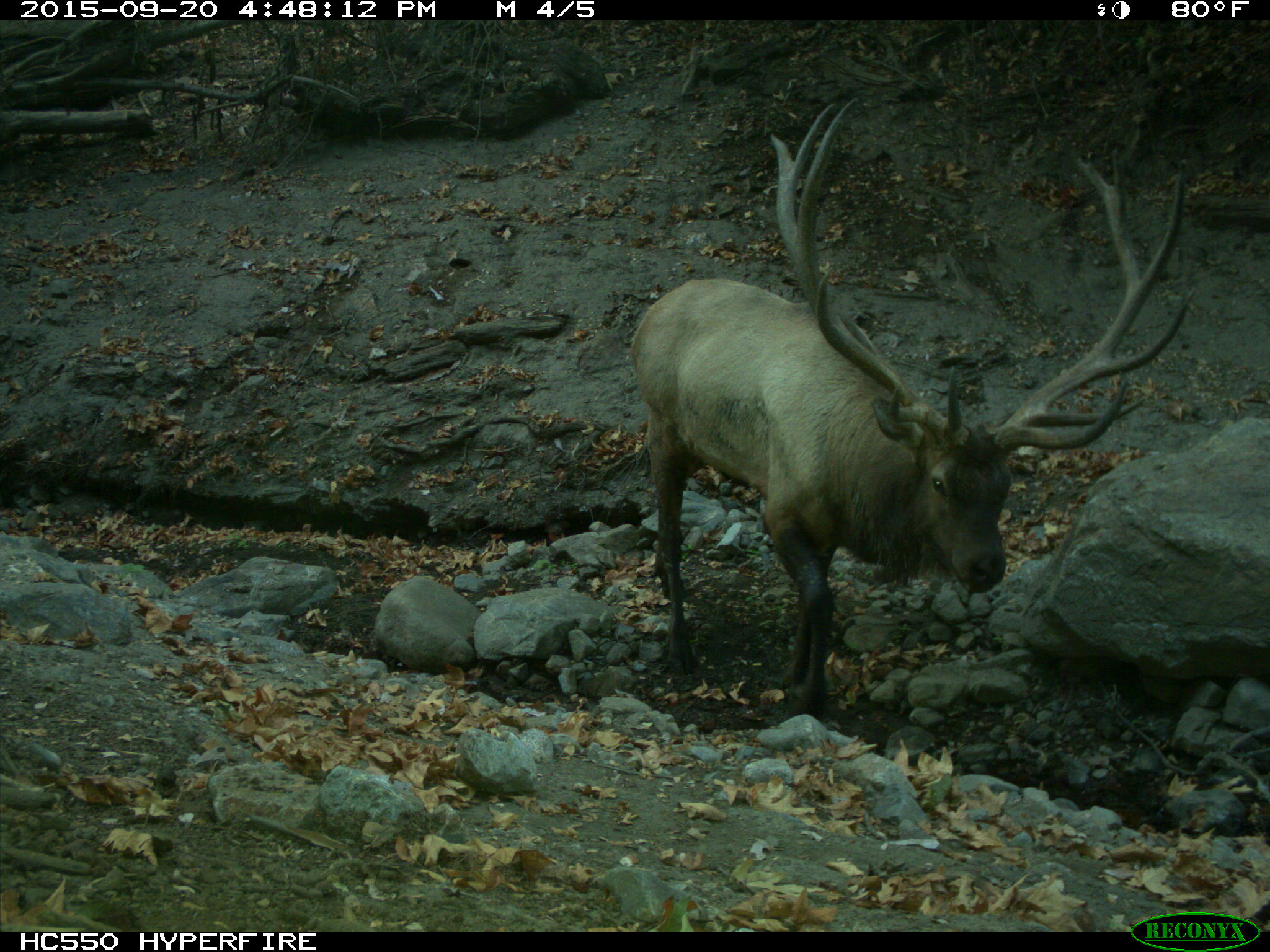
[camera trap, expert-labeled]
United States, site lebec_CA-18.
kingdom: Animalia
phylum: Chordata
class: Mammalia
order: Artiodactyla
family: Cervidae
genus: Cervus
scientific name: Cervus canadensis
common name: elk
Cervus canadensis (elk).